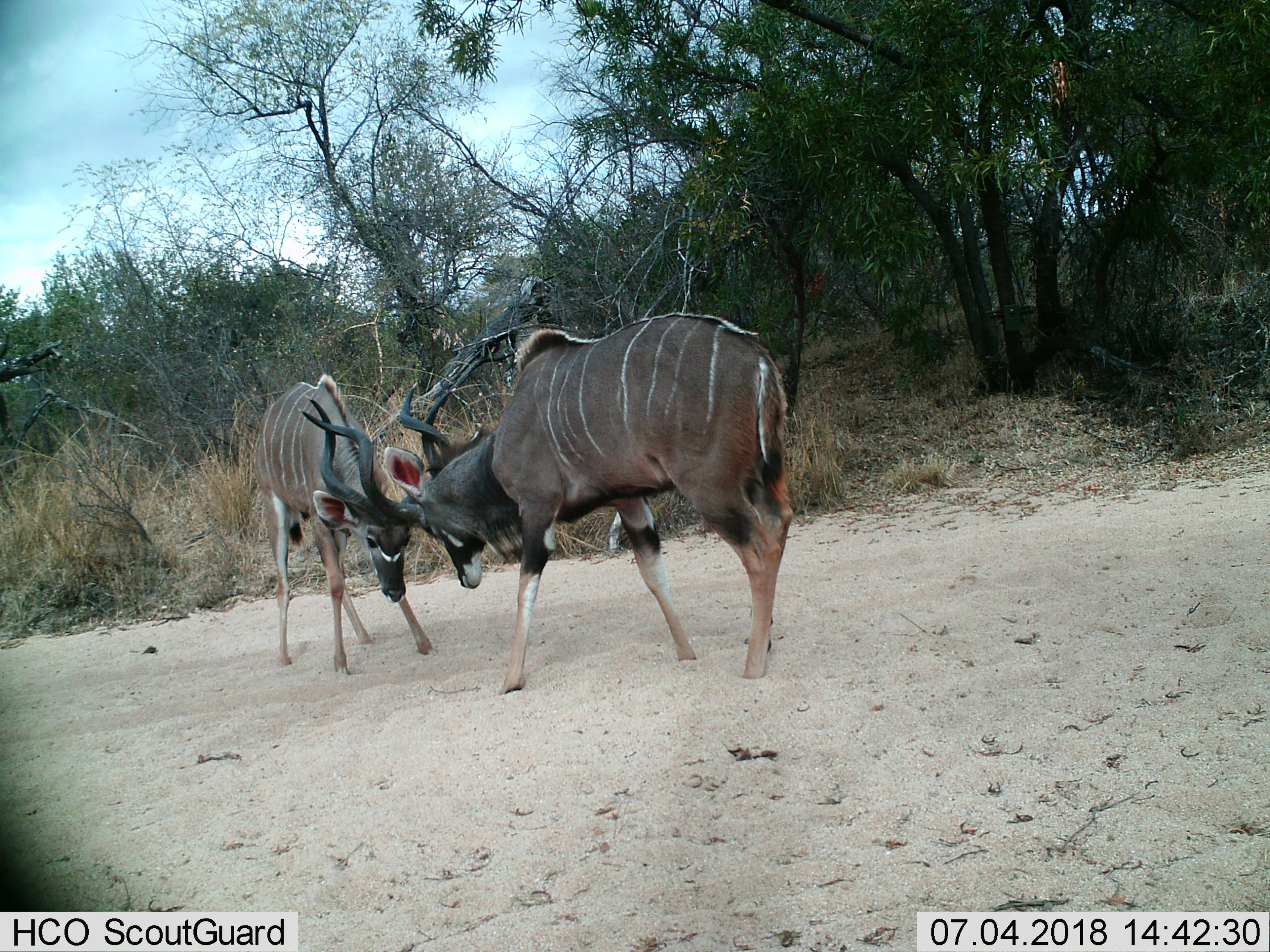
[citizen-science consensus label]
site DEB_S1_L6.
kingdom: Animalia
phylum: Chordata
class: Mammalia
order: Artiodactyla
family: Bovidae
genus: Tragelaphus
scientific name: Tragelaphus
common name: kudu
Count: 2.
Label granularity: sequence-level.